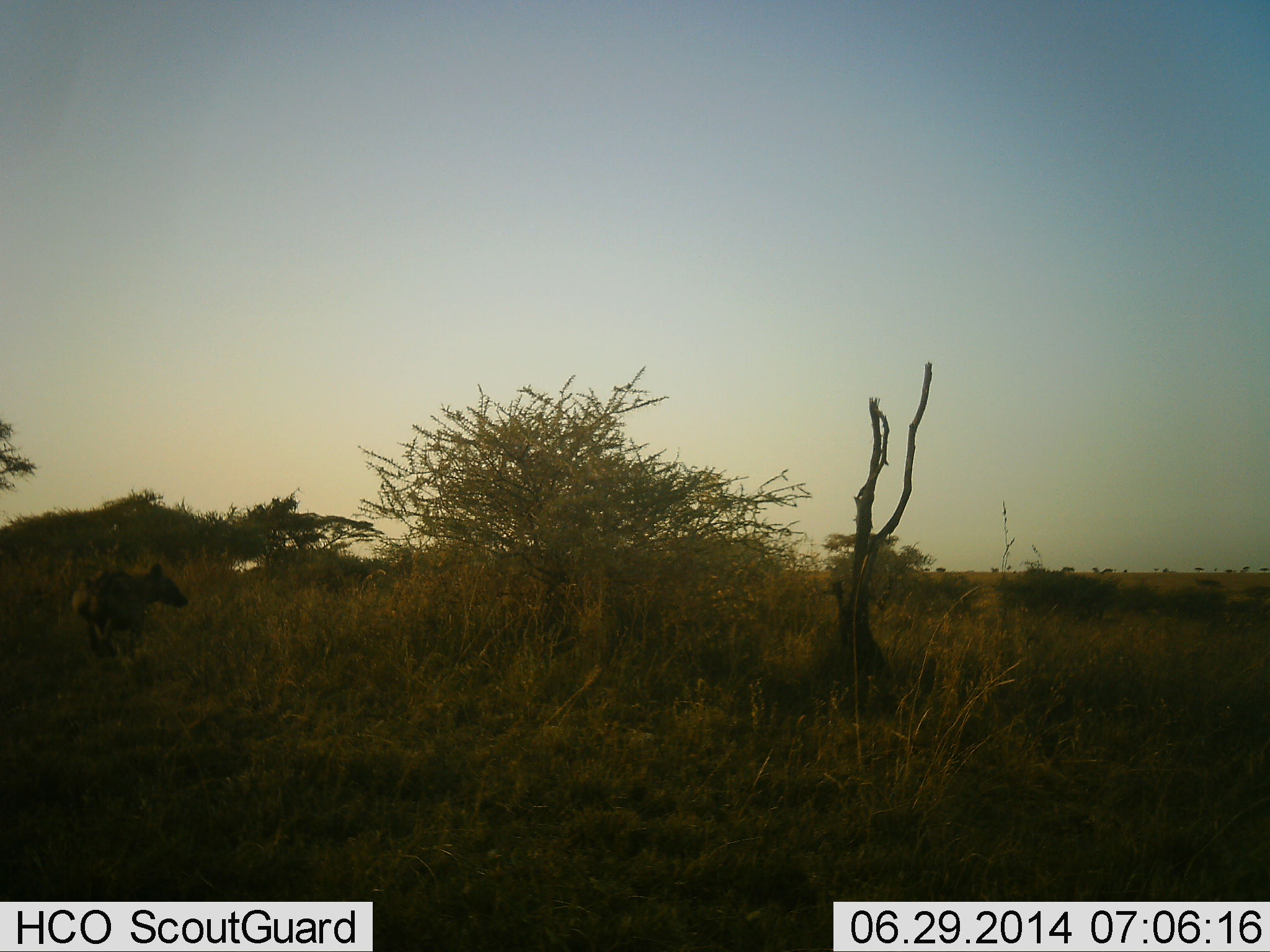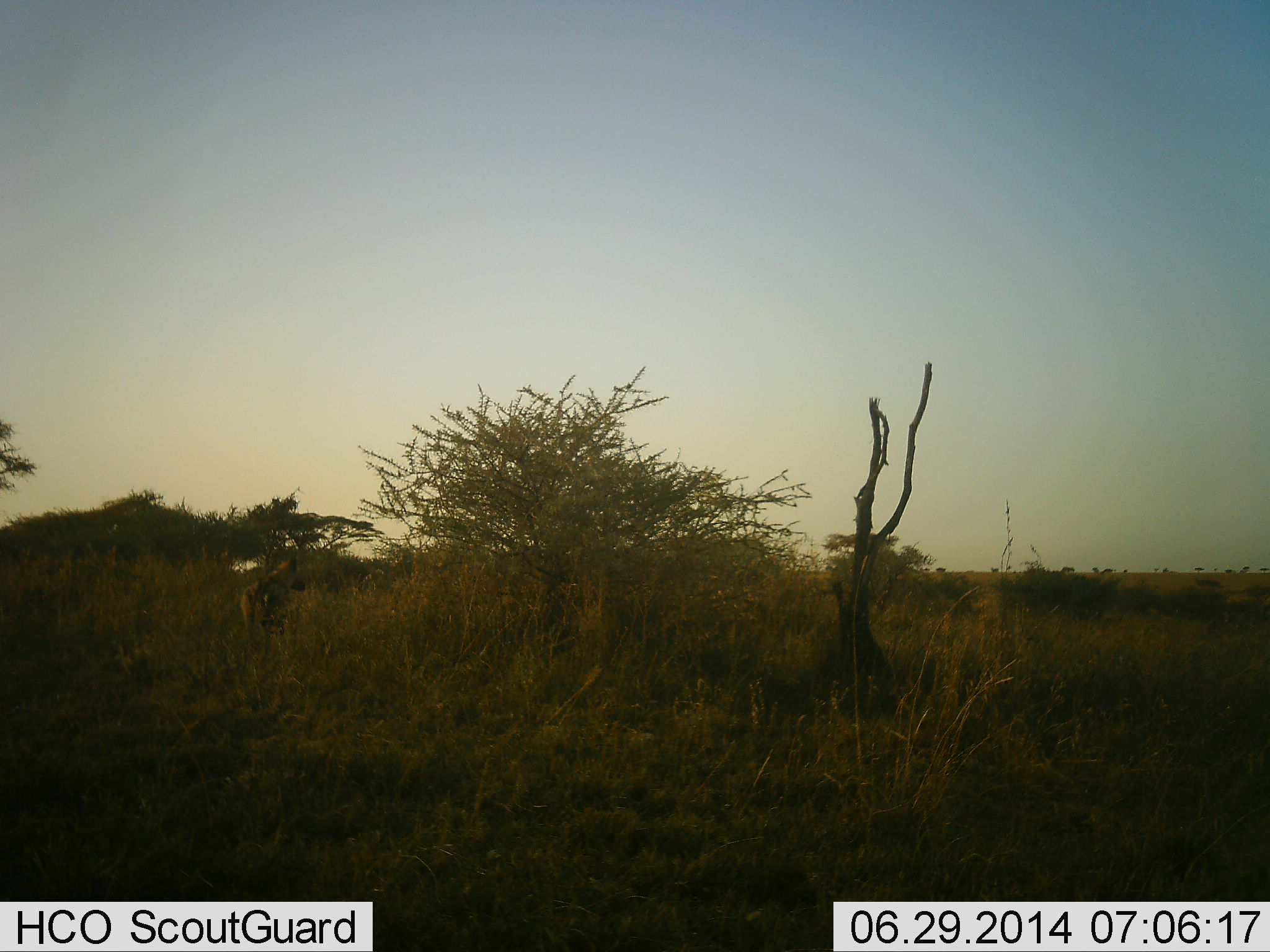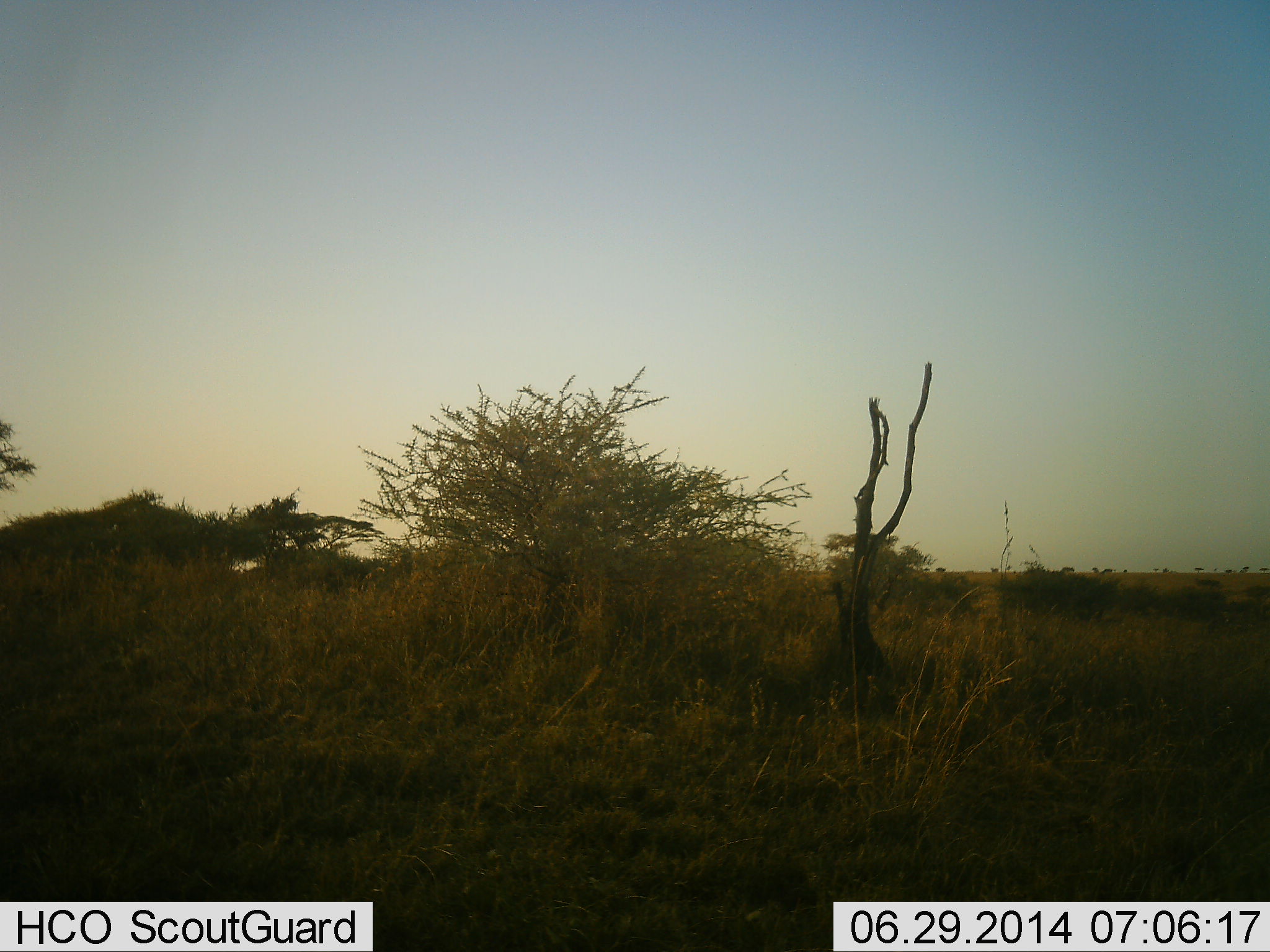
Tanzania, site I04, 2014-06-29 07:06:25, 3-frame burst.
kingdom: Animalia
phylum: Chordata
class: Mammalia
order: Carnivora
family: Hyaenidae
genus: Crocuta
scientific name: Crocuta crocuta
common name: spotted hyena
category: hyenaspotted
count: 1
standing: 10%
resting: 0%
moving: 100%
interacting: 0%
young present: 0%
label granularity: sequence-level